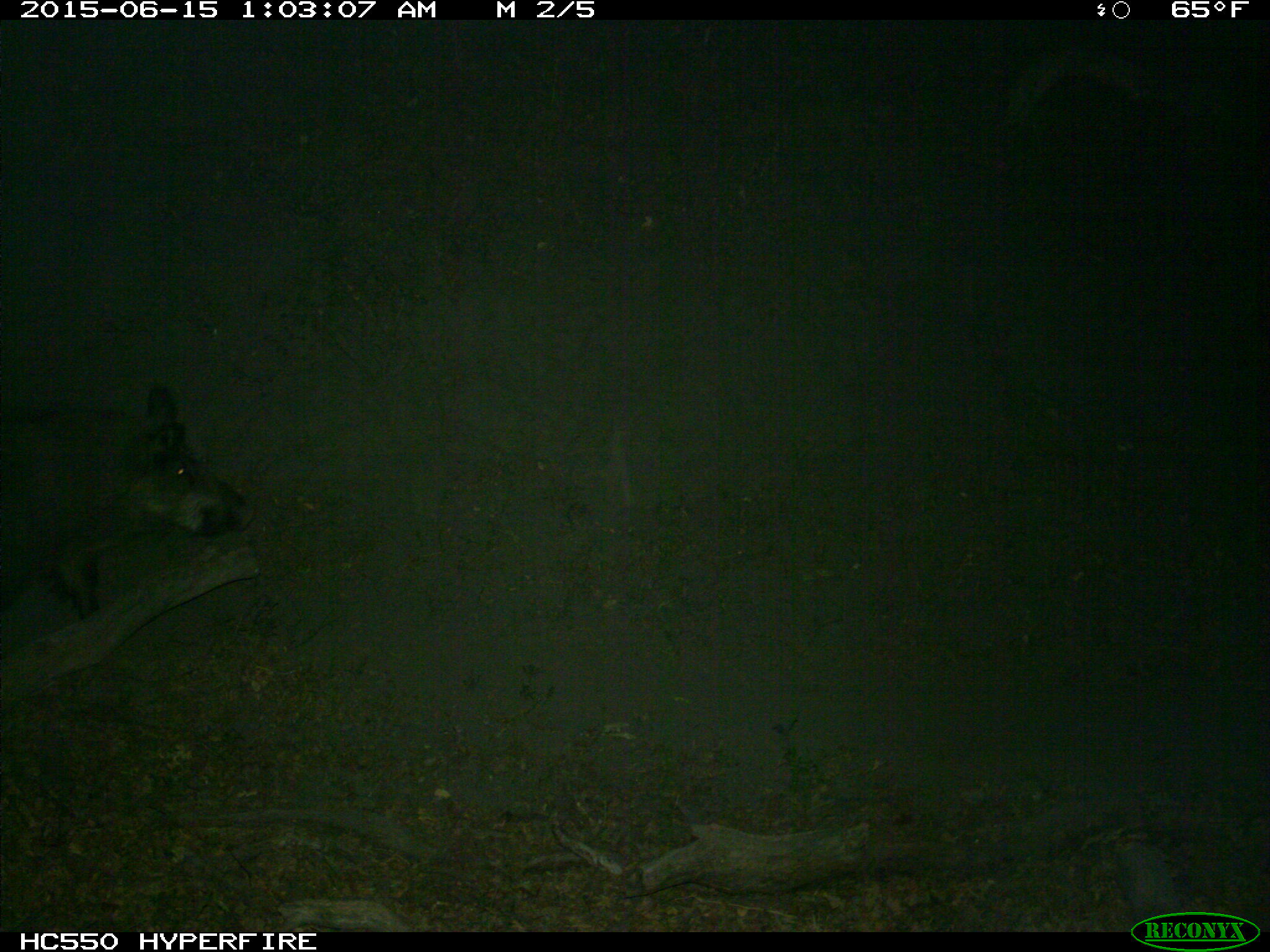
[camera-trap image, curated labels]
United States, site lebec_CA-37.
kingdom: Animalia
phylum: Chordata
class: Mammalia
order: Artiodactyla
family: Suidae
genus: Sus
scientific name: Sus scrofa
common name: wild boar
Sus scrofa (wild boar).